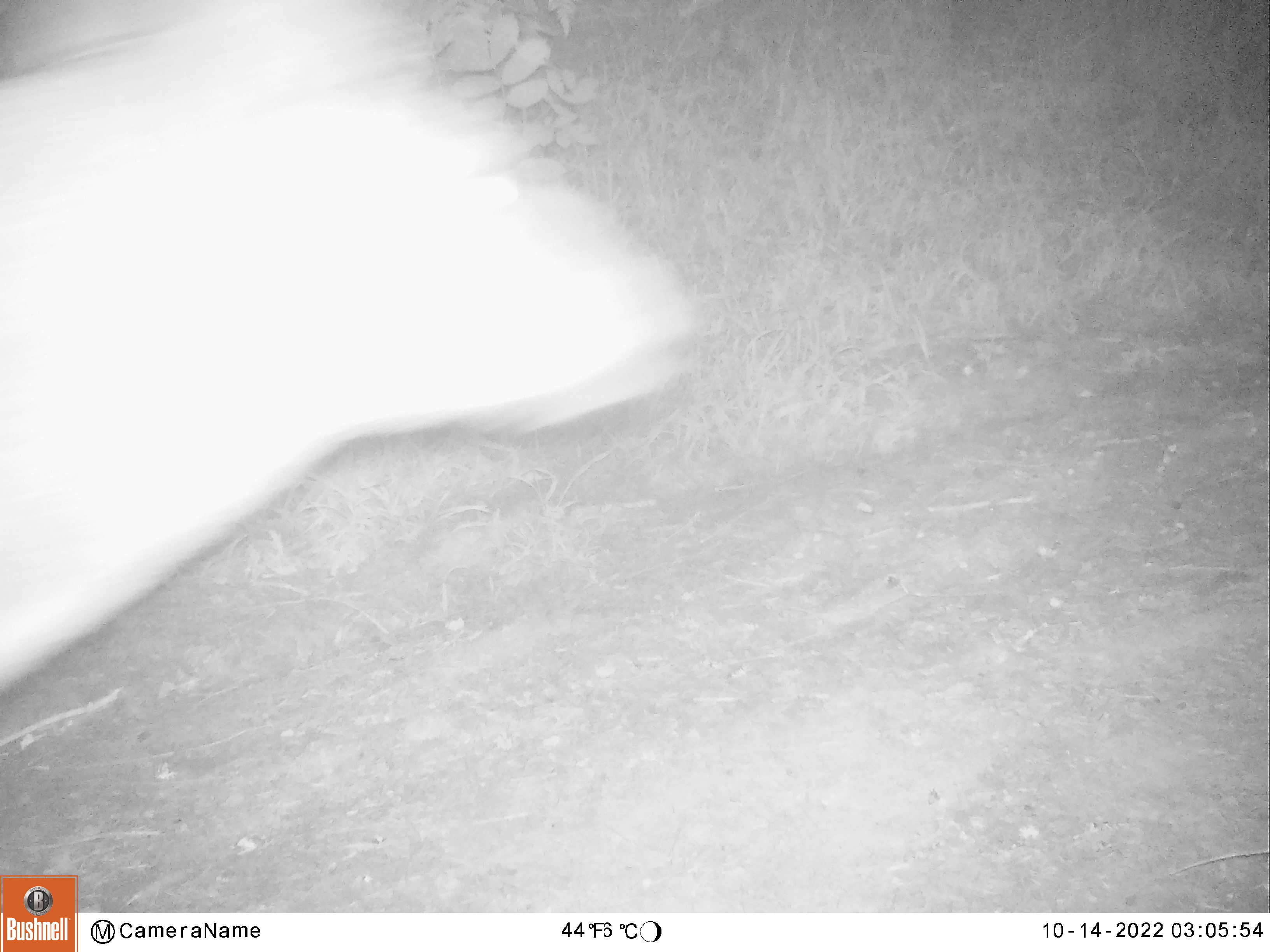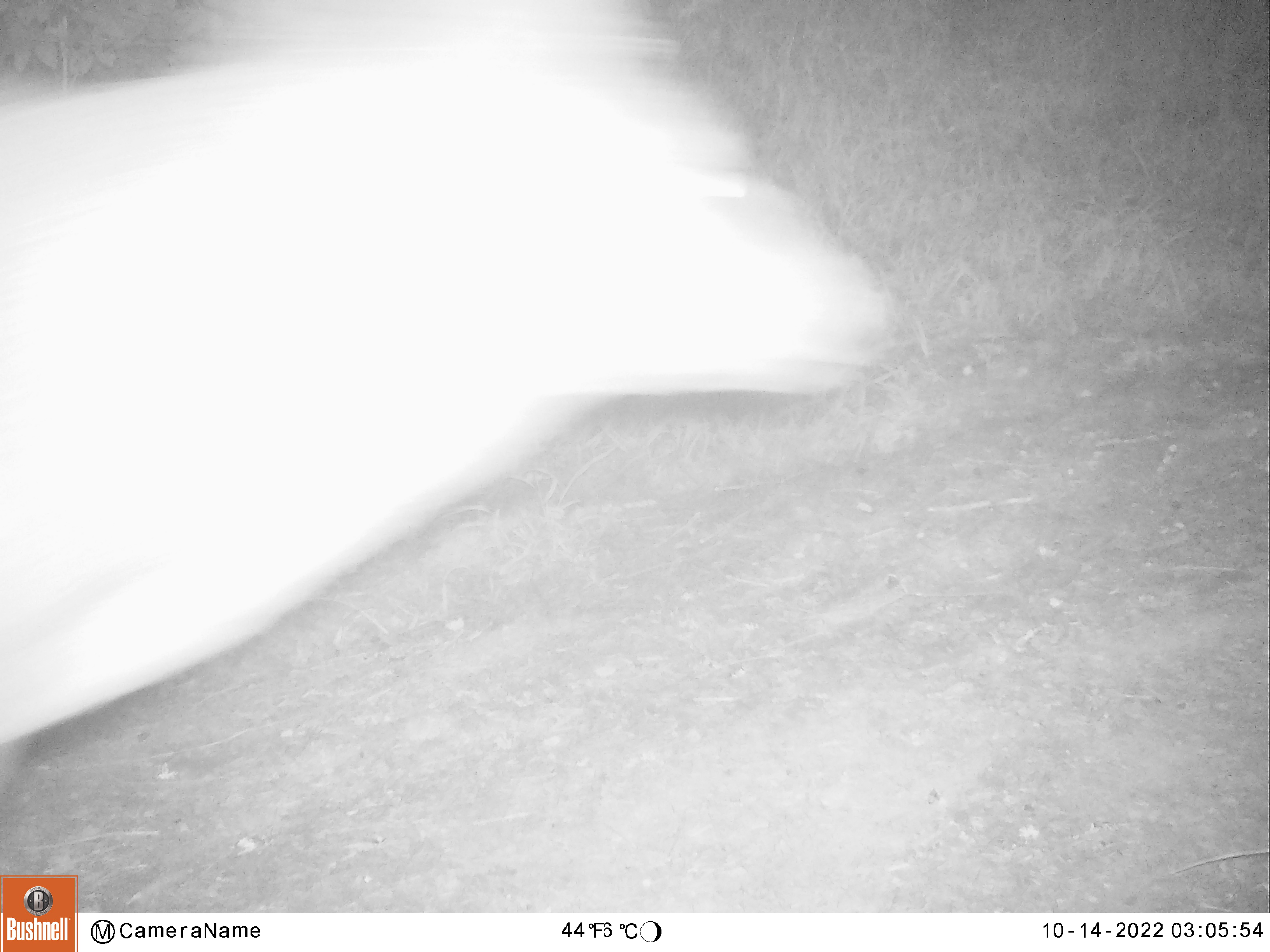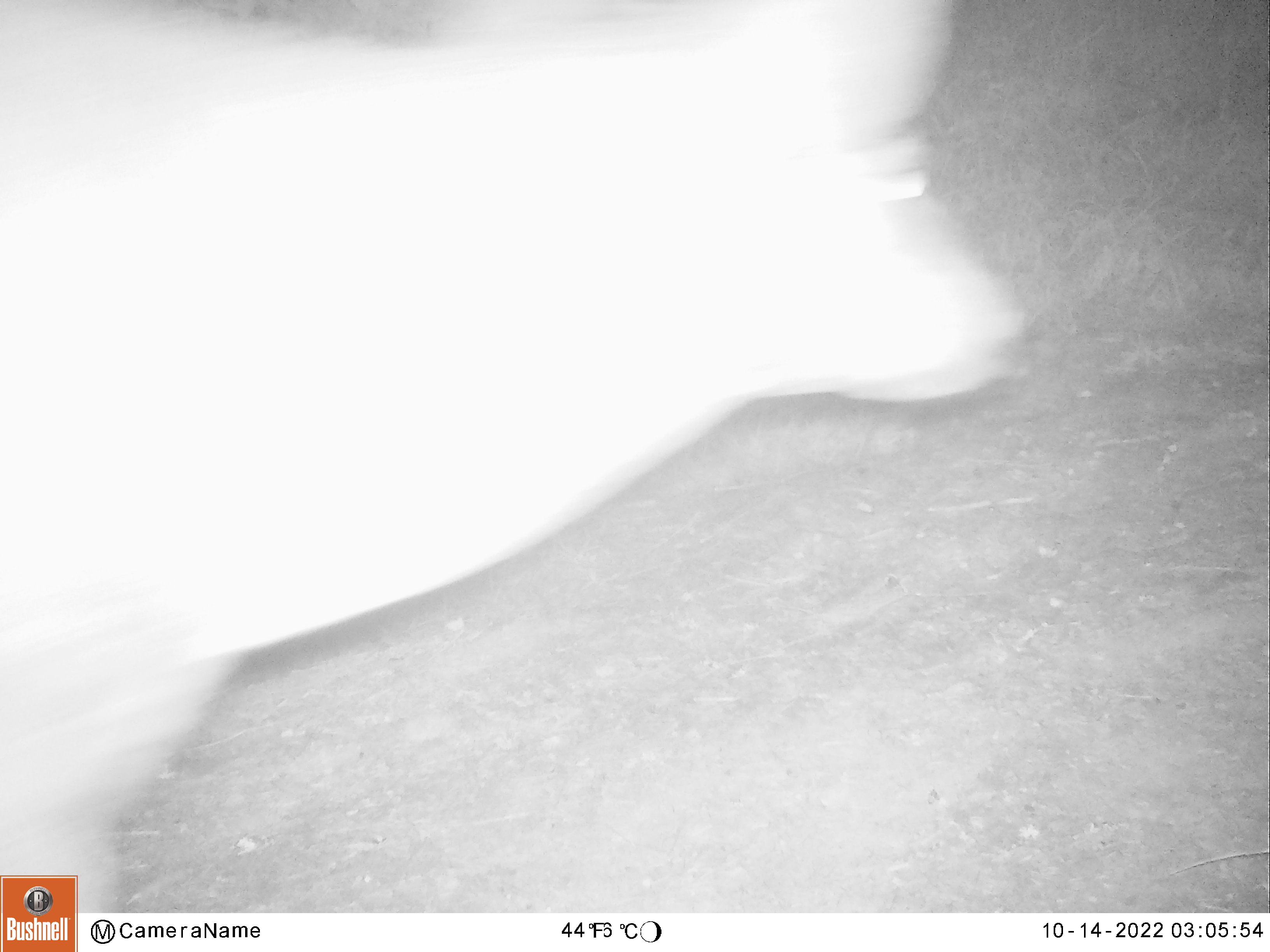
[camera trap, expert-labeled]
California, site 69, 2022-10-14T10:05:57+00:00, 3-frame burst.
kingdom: Animalia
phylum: Chordata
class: Mammalia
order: Artiodactyla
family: Cervidae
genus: Odocoileus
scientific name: Odocoileus hemionus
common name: mule deer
Mule deer (Odocoileus hemionus).